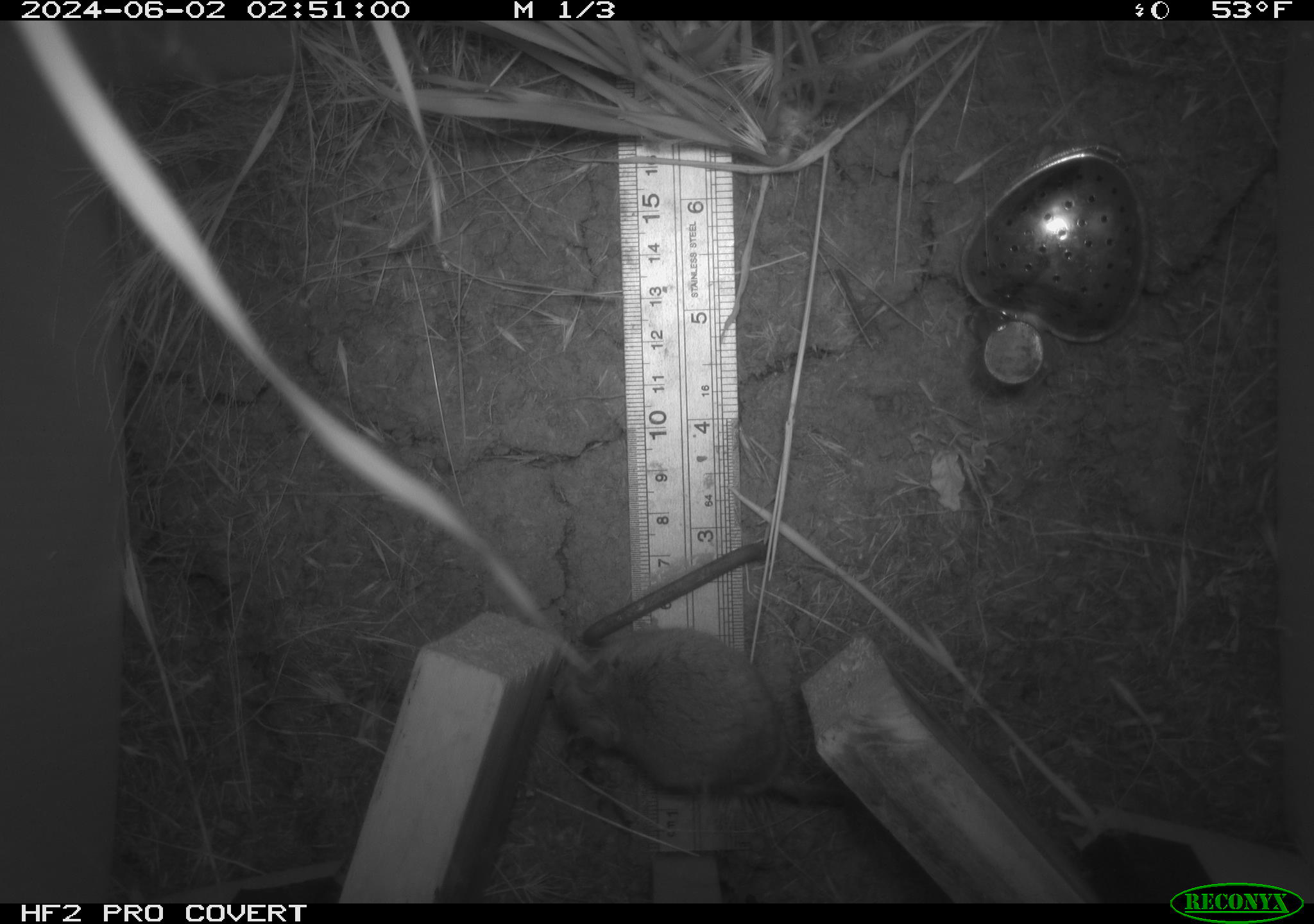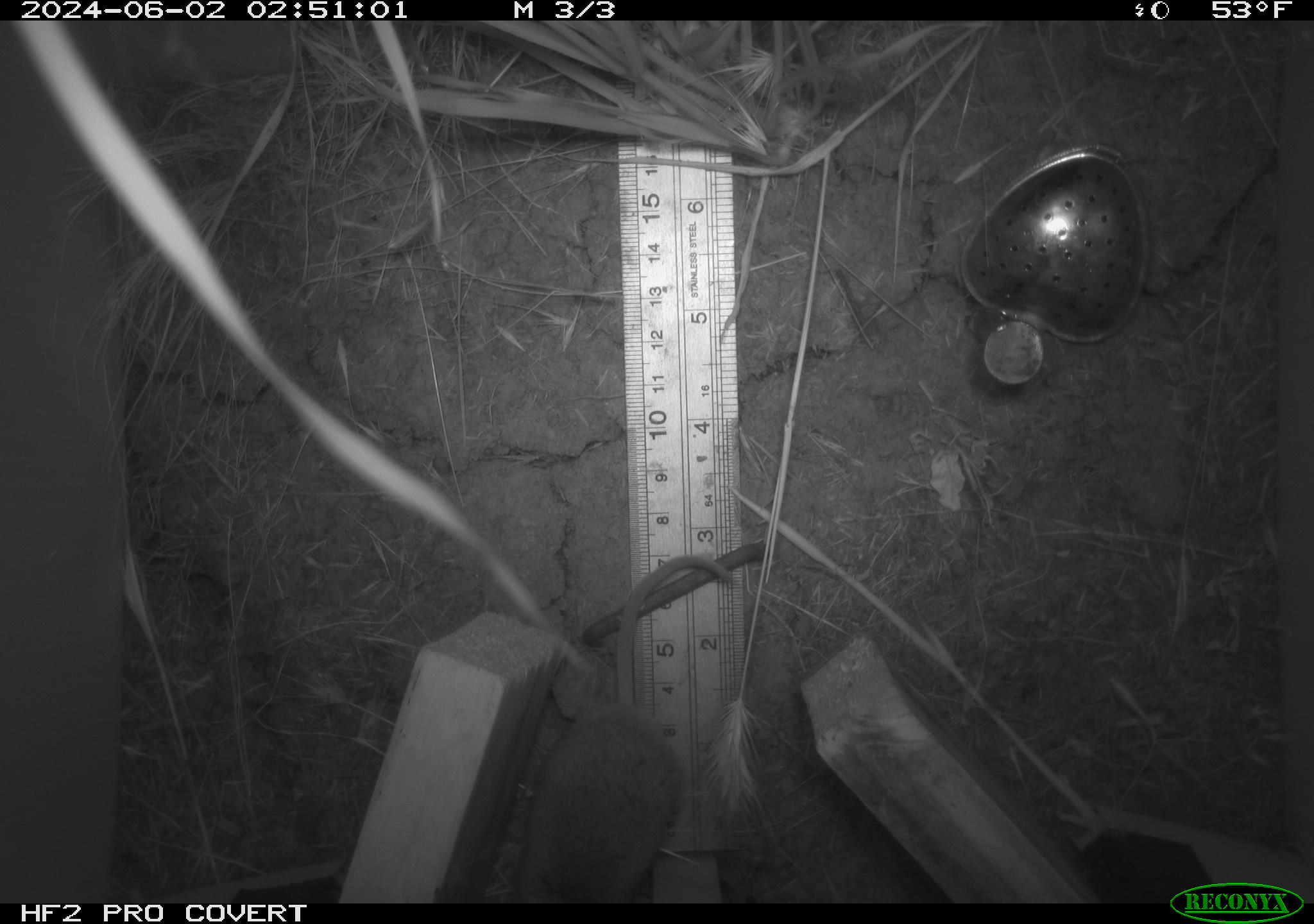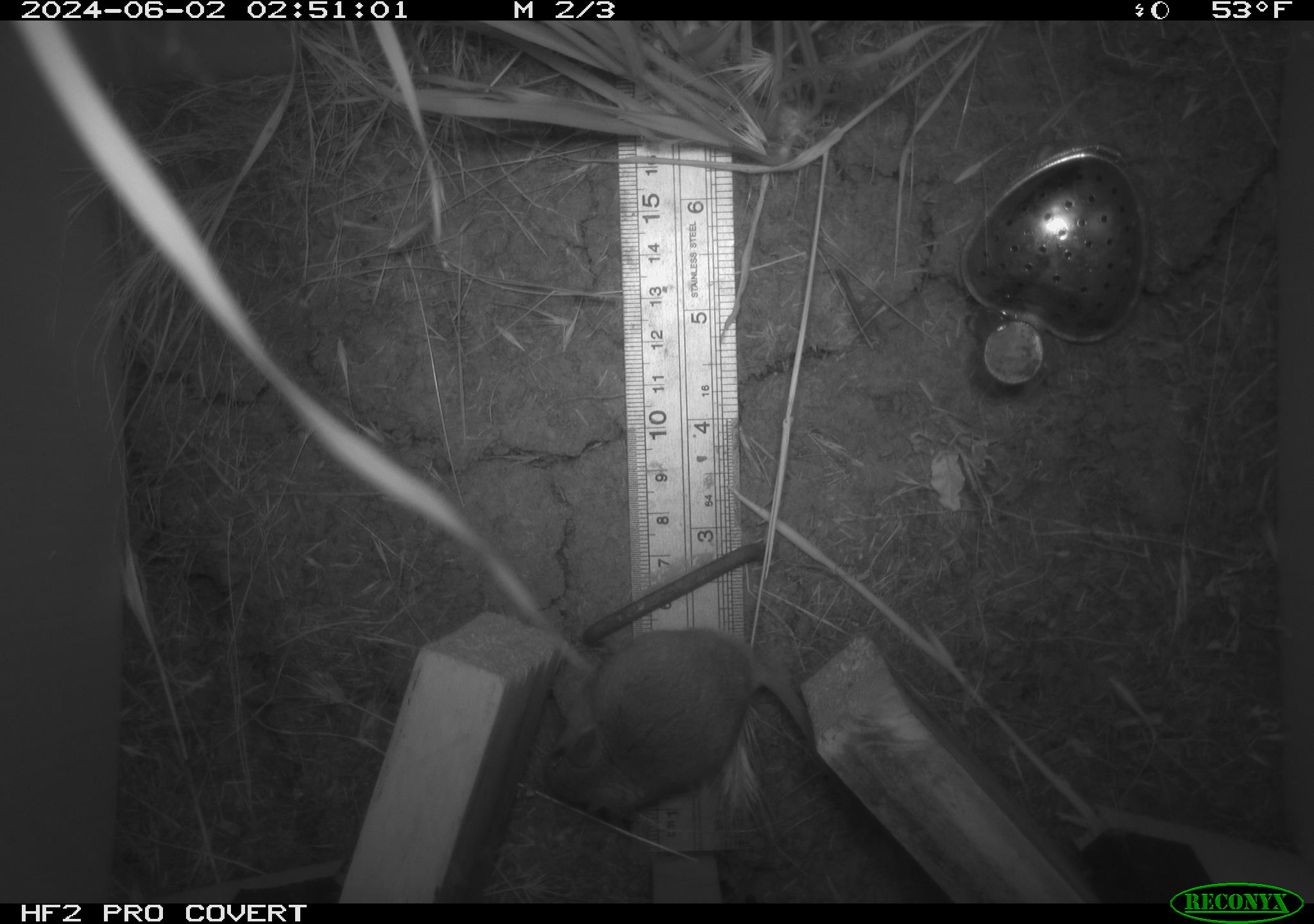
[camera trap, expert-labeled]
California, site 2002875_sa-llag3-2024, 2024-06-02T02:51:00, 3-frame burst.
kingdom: Animalia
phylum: Chordata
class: Mammalia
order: Rodentia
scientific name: Rodentia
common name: rodent